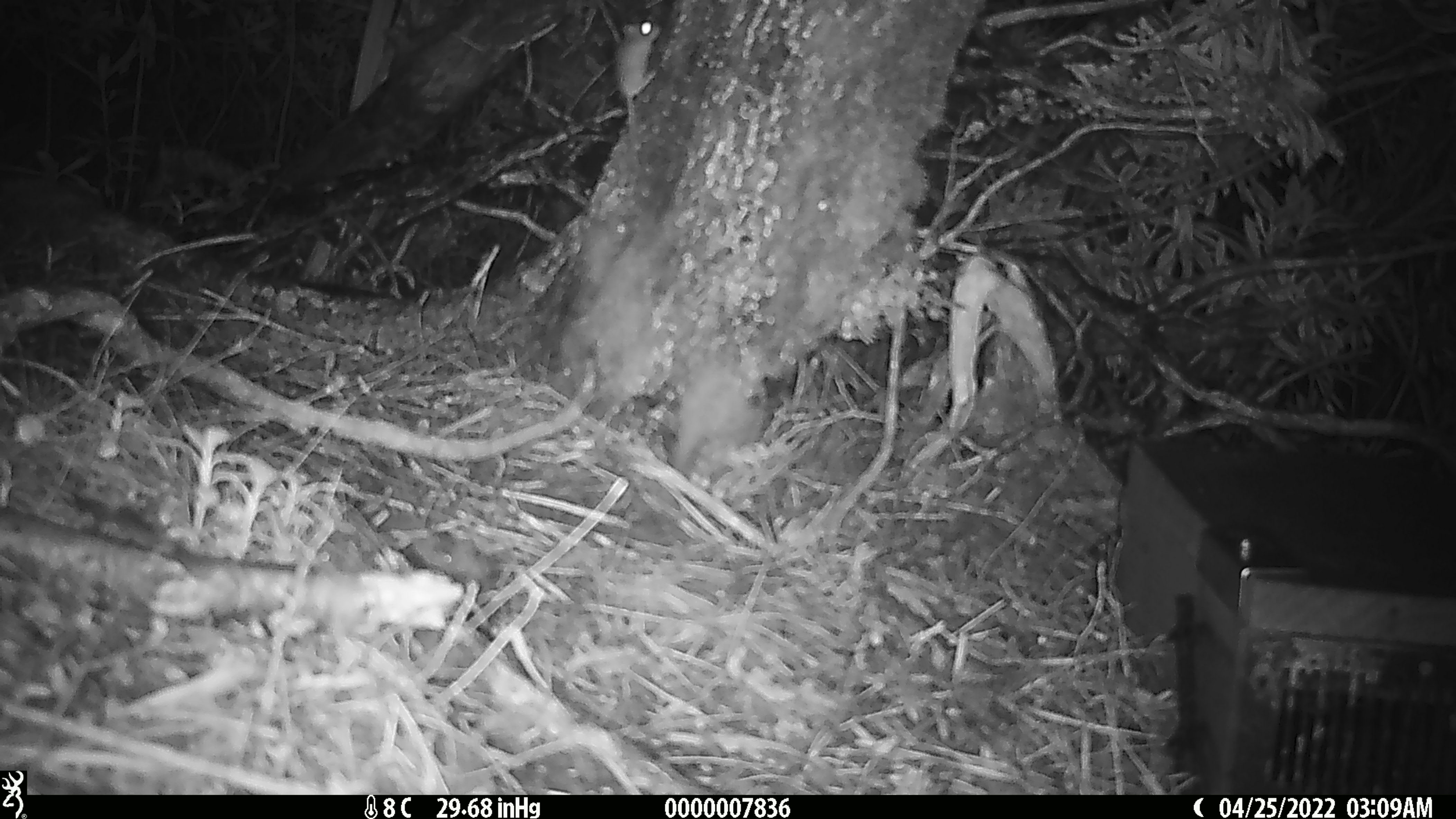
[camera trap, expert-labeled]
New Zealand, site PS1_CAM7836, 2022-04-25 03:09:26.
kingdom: Animalia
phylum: Chordata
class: Mammalia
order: Rodentia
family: Muridae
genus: Mus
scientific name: Mus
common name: mouse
Mouse (Mus).